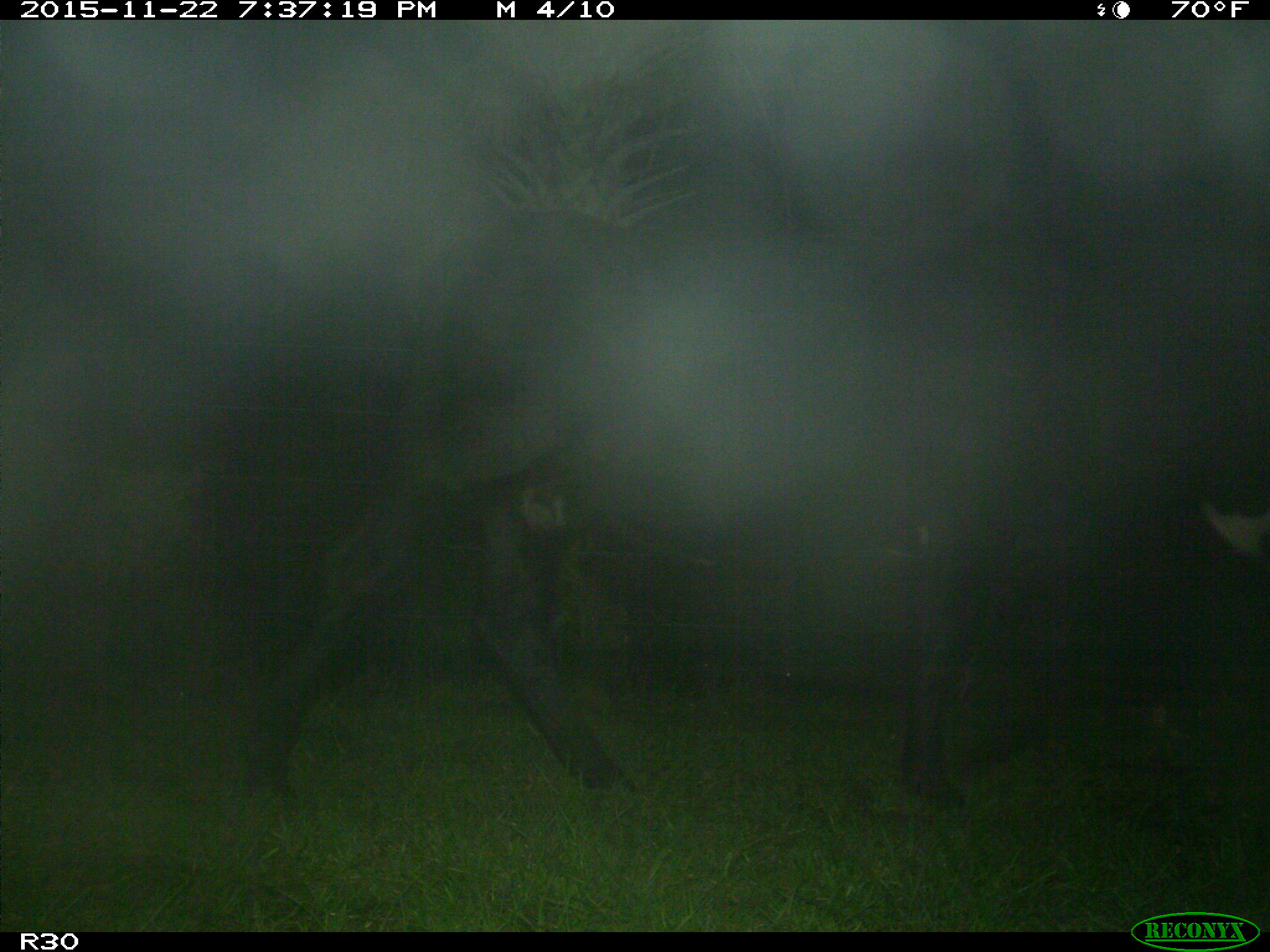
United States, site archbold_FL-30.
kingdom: Animalia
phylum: Chordata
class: Mammalia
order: Artiodactyla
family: Bovidae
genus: Bos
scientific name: Bos taurus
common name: domestic cow